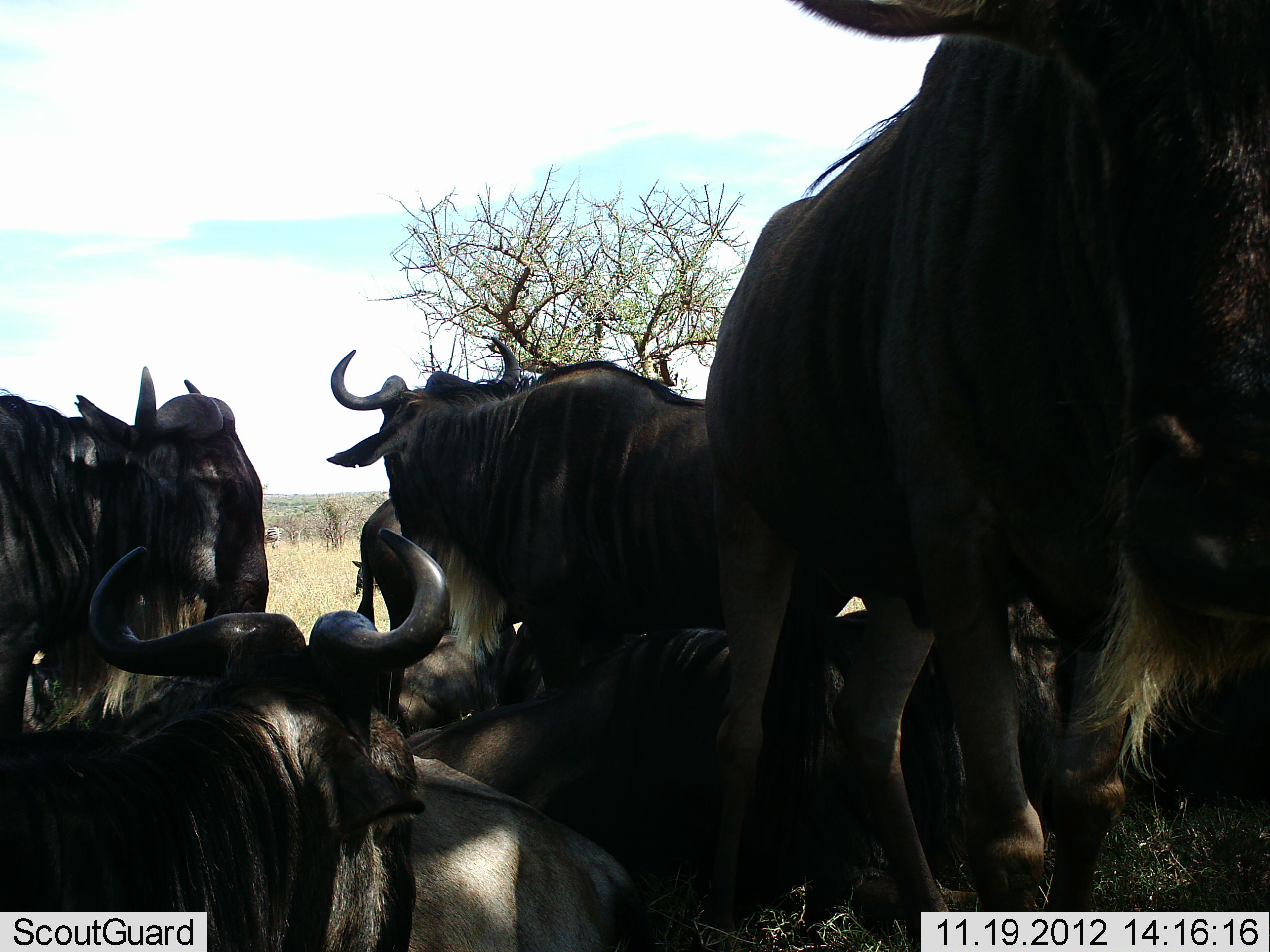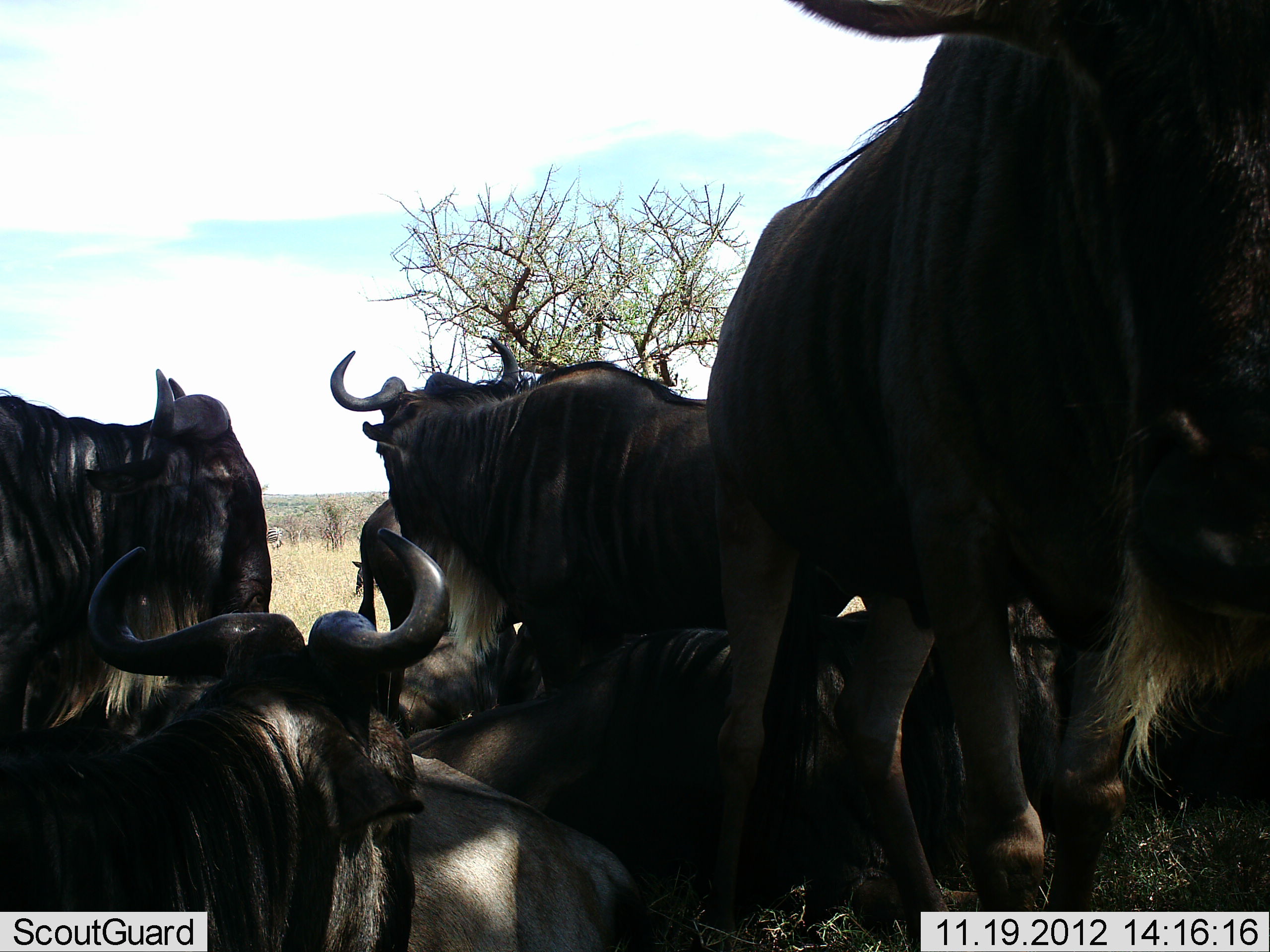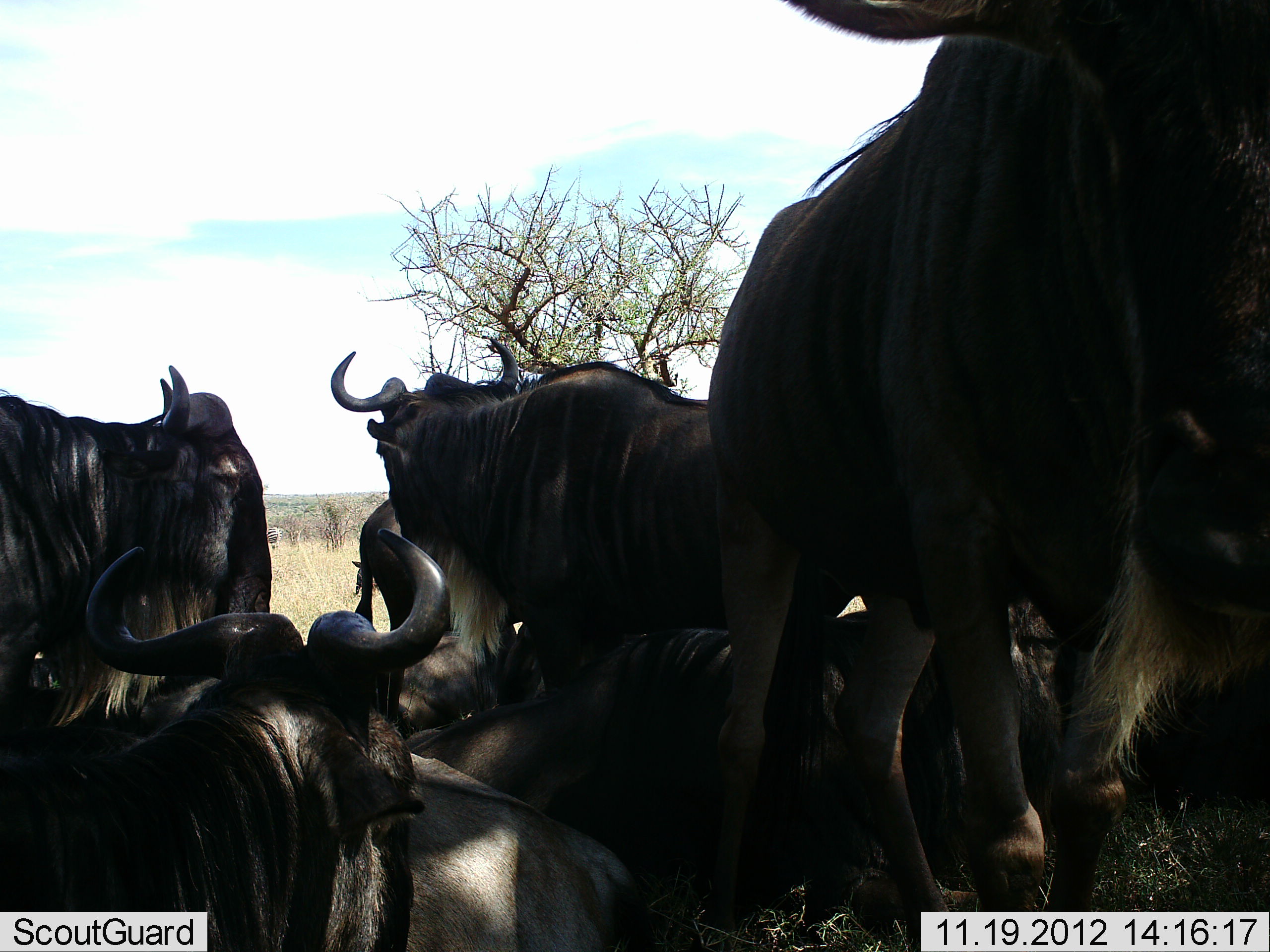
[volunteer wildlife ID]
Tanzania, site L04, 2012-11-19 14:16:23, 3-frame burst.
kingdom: Animalia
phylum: Chordata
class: Mammalia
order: Artiodactyla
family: Bovidae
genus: Connochaetes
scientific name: Connochaetes taurinus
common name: blue wildebeest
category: wildebeest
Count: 9.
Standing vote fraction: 50%.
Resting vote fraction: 80%.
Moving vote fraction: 20%.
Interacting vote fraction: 0%.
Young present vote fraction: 0%.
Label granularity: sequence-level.